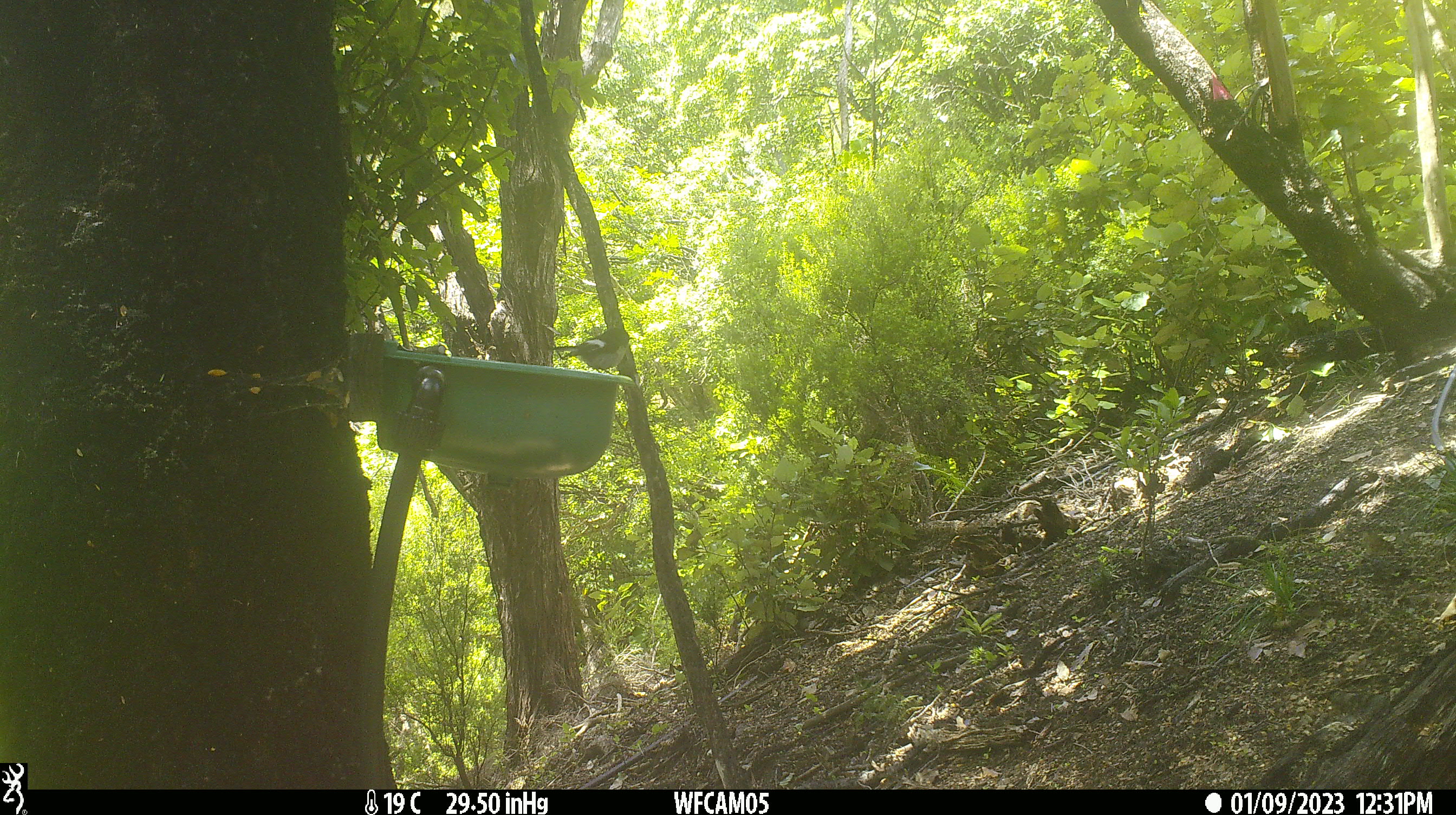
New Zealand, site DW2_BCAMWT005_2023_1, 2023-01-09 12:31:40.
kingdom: Animalia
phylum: Chordata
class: Aves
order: Passeriformes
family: Petroicidae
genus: Petroica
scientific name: Petroica macrocephala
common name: tomtit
Tomtit (Petroica macrocephala).